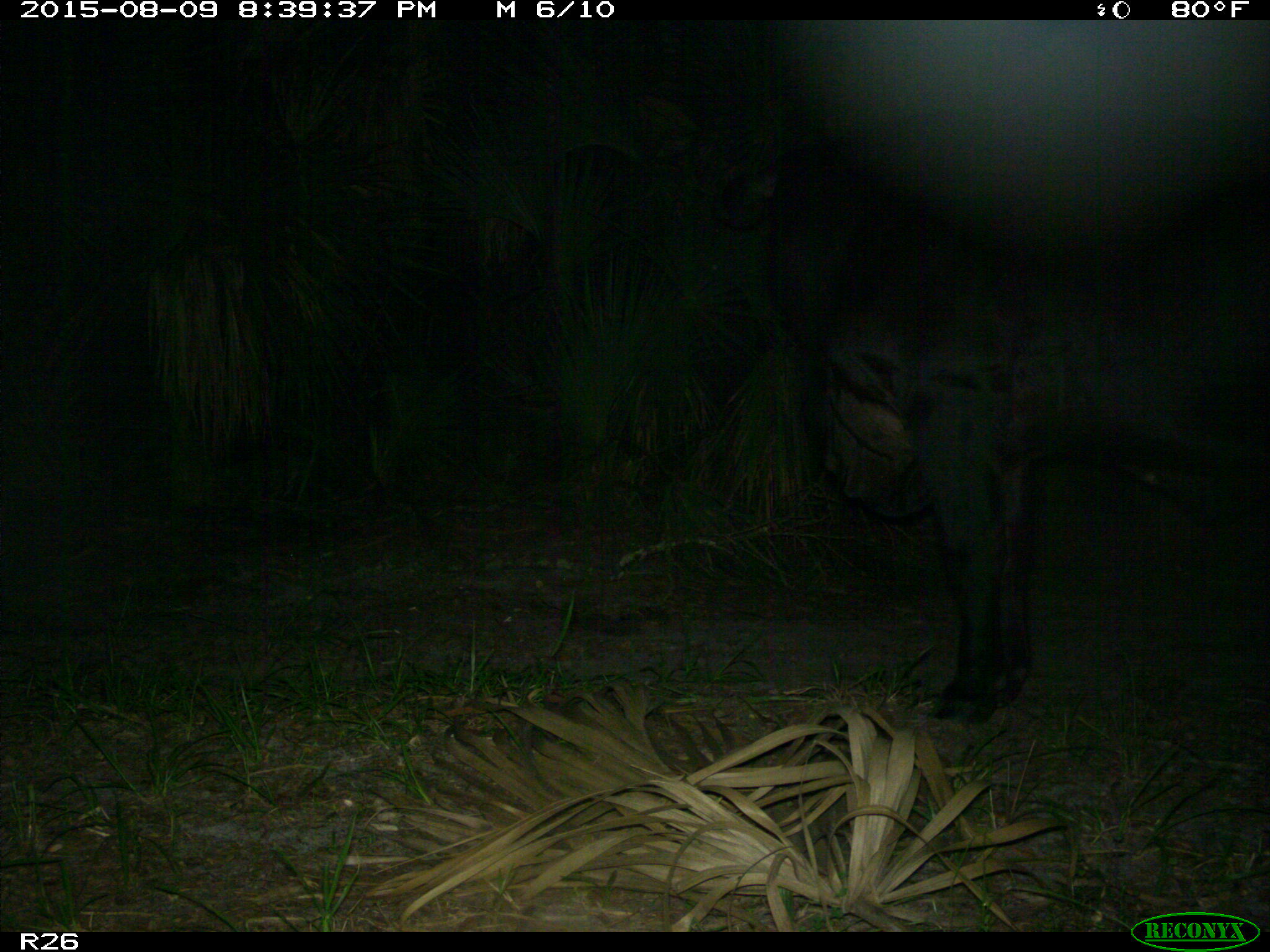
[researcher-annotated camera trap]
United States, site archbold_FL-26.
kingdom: Animalia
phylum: Chordata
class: Mammalia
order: Artiodactyla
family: Bovidae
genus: Bos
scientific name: Bos taurus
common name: domestic cow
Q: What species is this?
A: Bos taurus (domestic cow).